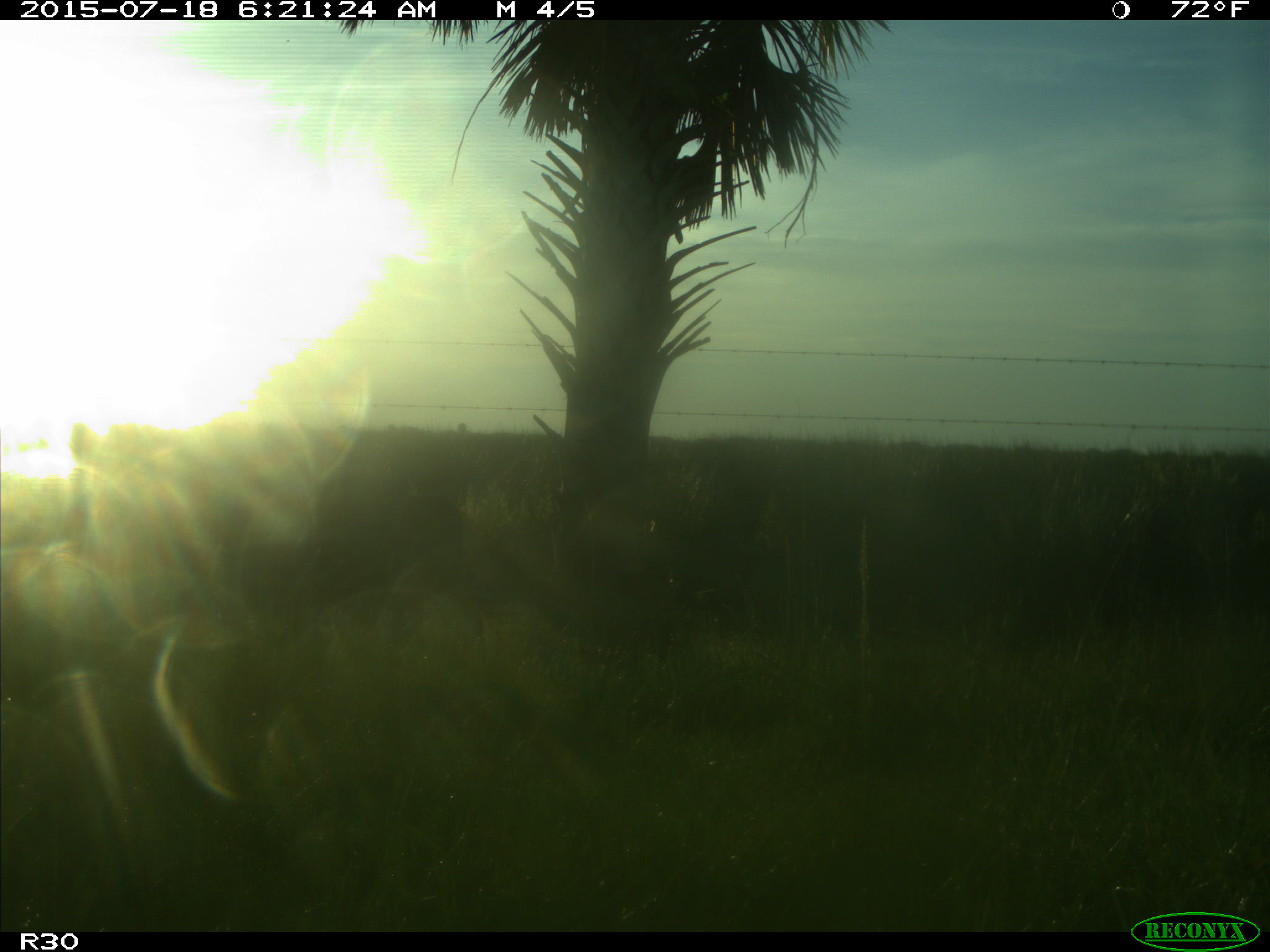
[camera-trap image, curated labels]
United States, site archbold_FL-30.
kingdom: Animalia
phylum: Chordata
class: Mammalia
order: Artiodactyla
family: Bovidae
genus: Bos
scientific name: Bos taurus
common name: domestic cow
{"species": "Bos taurus (domestic cow)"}